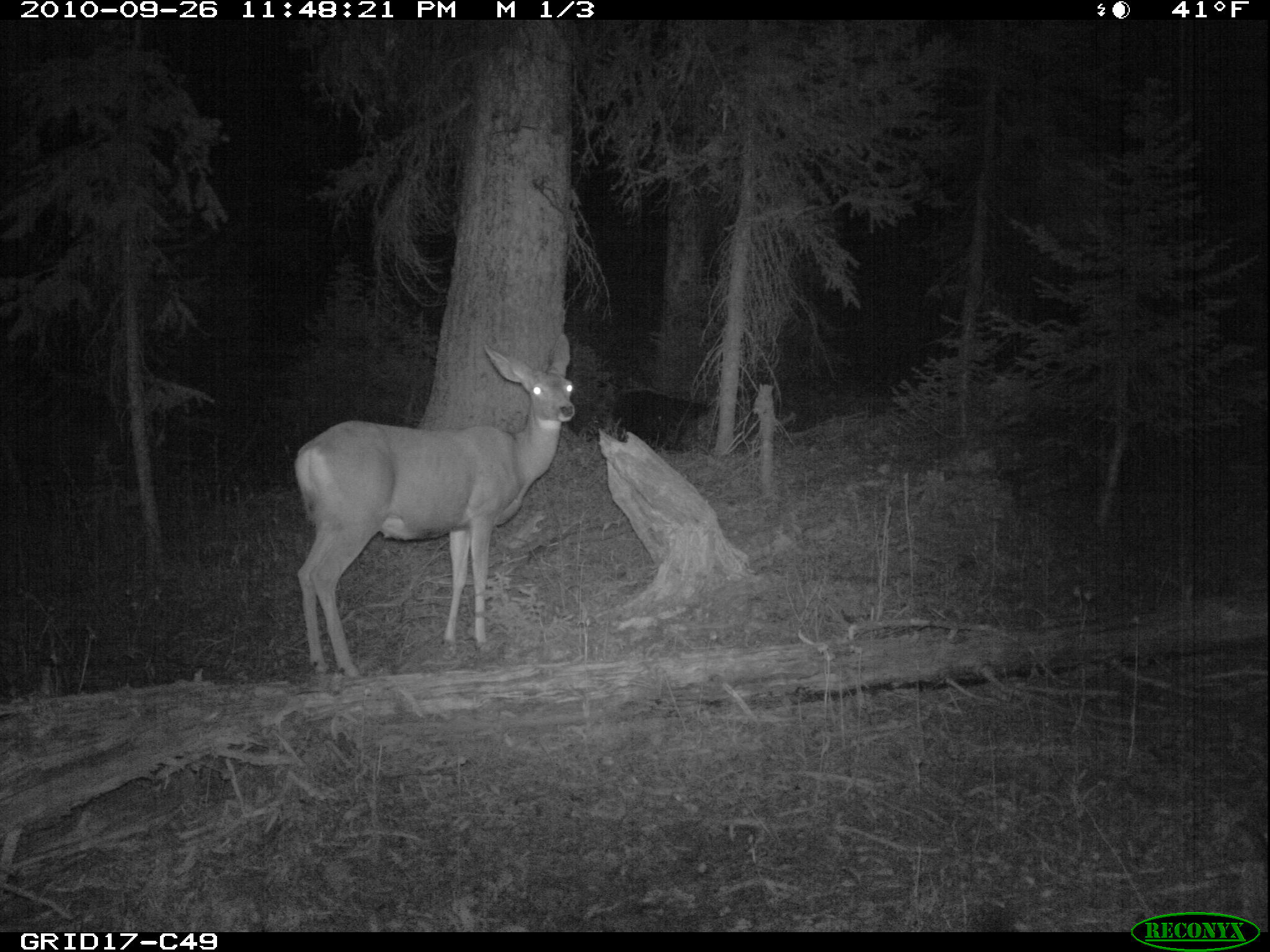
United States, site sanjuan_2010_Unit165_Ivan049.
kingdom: Animalia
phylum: Chordata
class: Mammalia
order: Artiodactyla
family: Cervidae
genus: Odocoileus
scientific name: Odocoileus hemionus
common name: mule deer